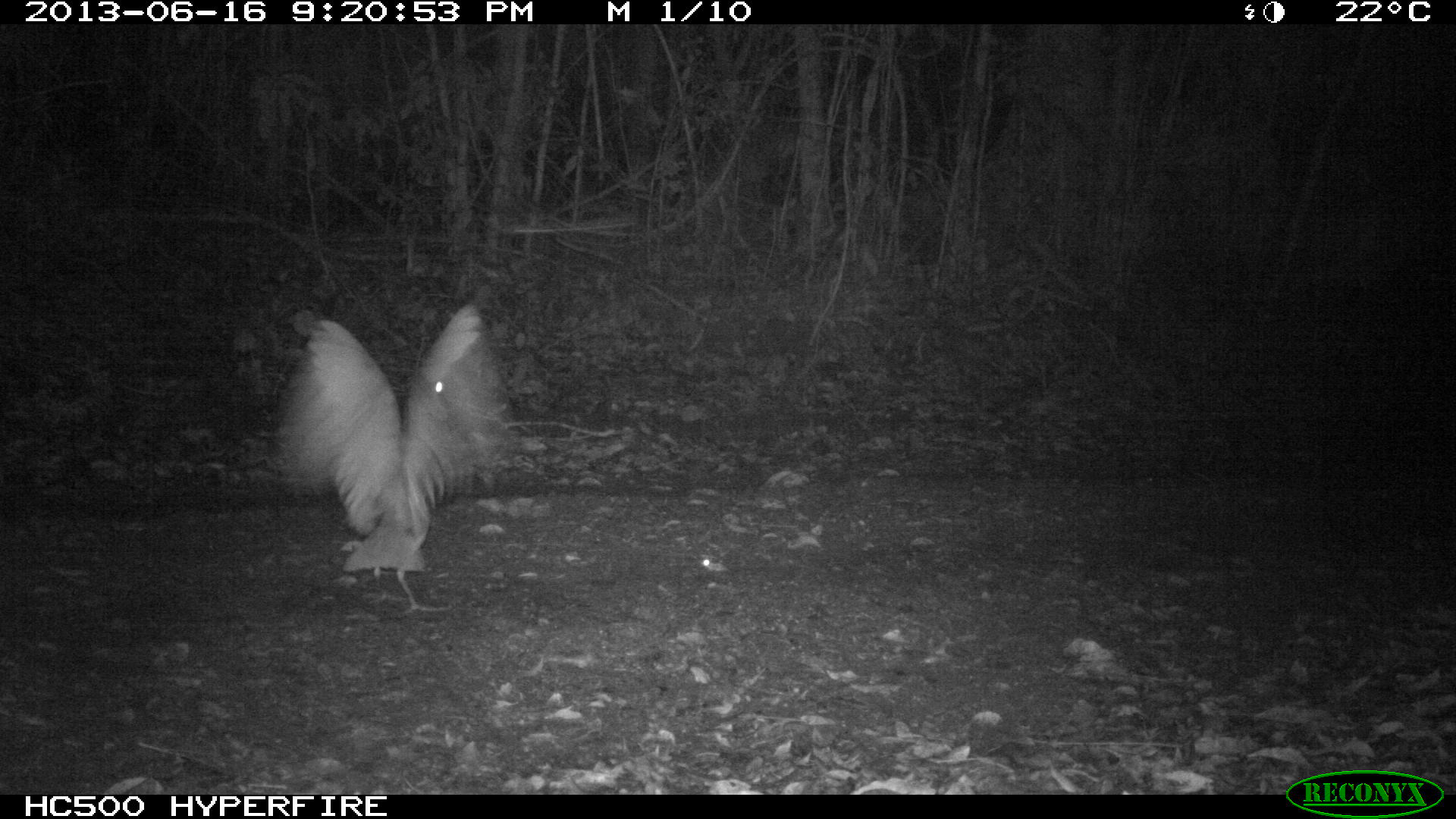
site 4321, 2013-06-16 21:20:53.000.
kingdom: Animalia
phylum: Chordata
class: Aves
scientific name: Aves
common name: bird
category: ave desconocida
Ave desconocida (bird) (Aves), count 1.